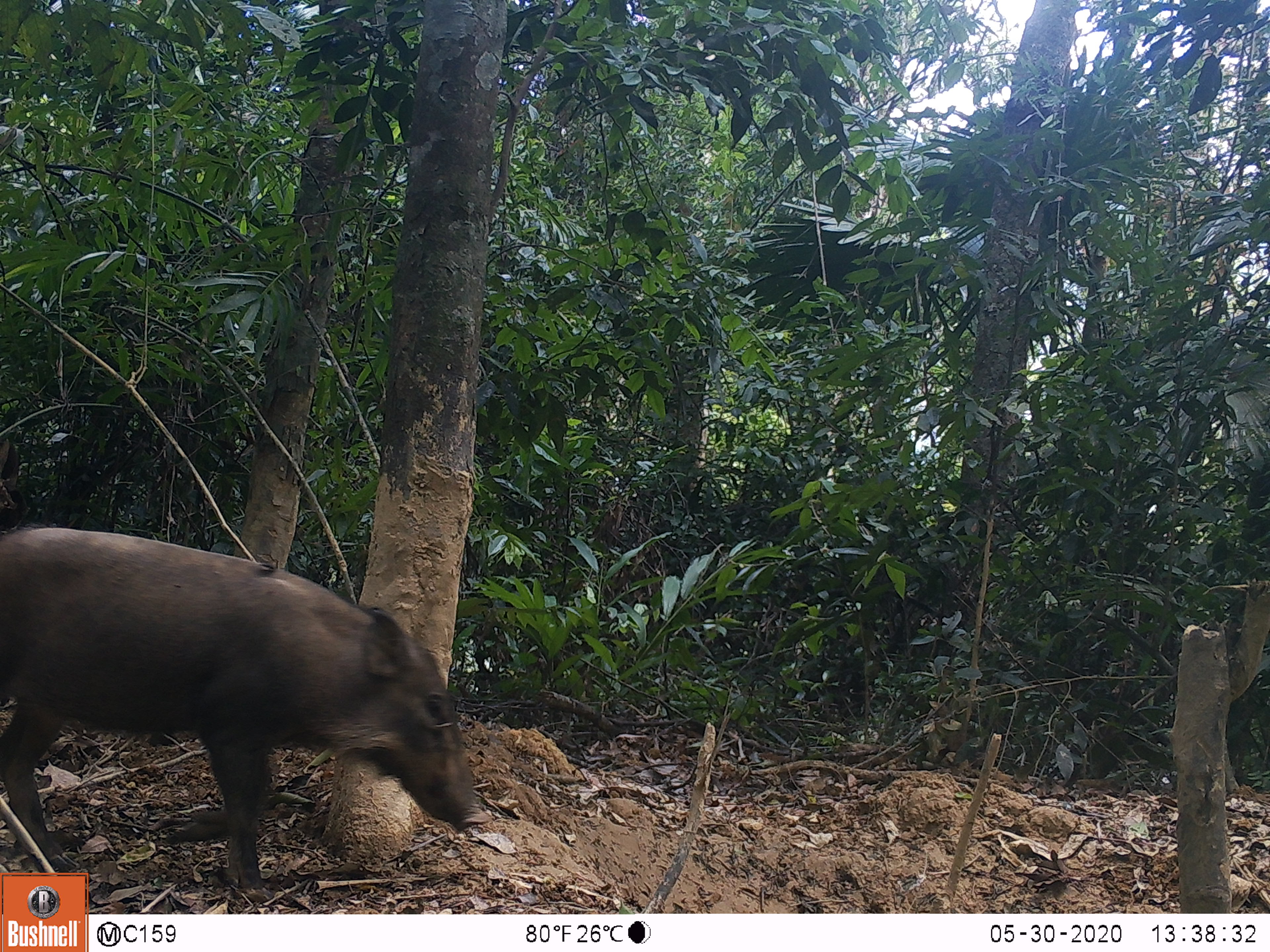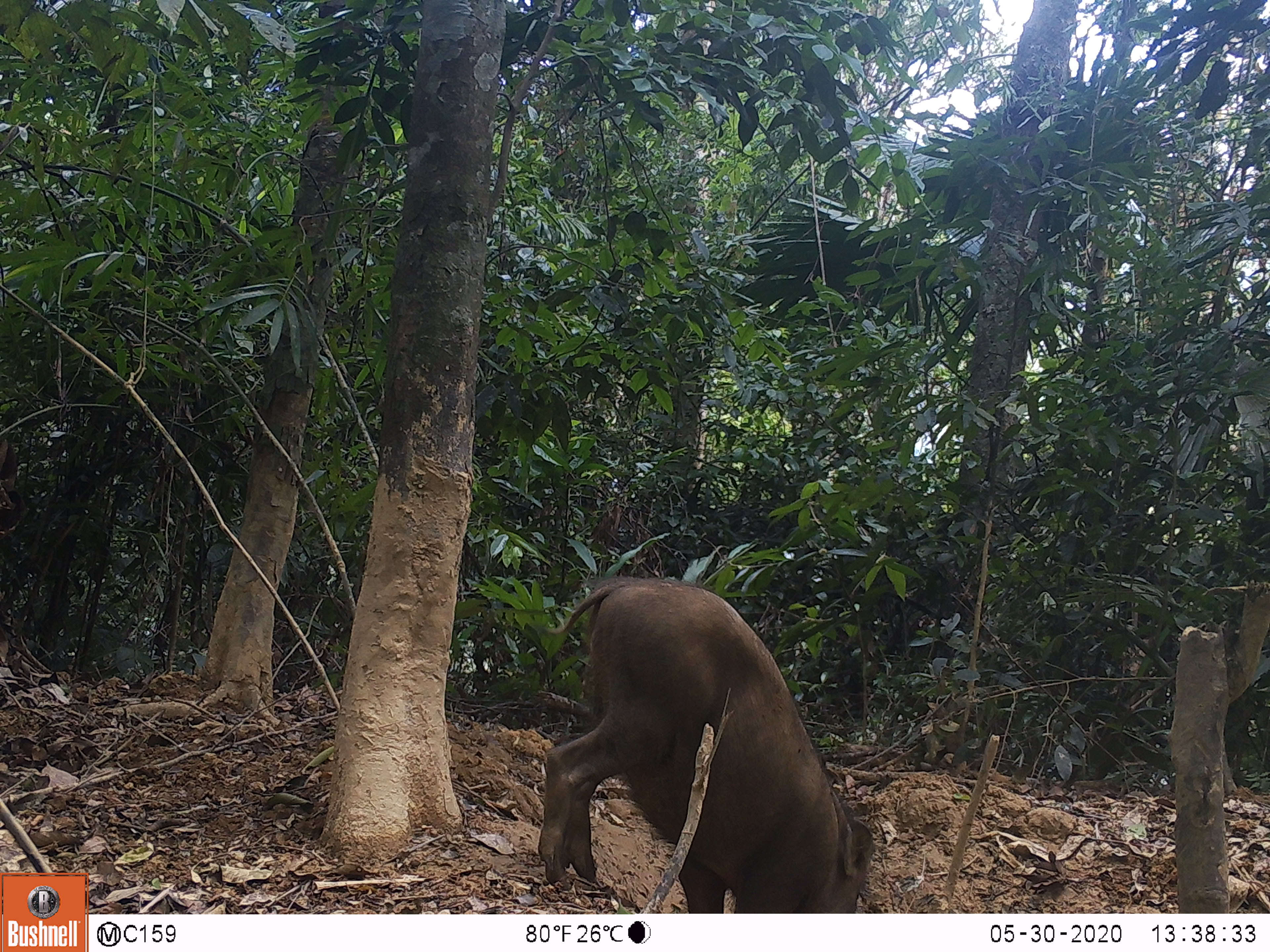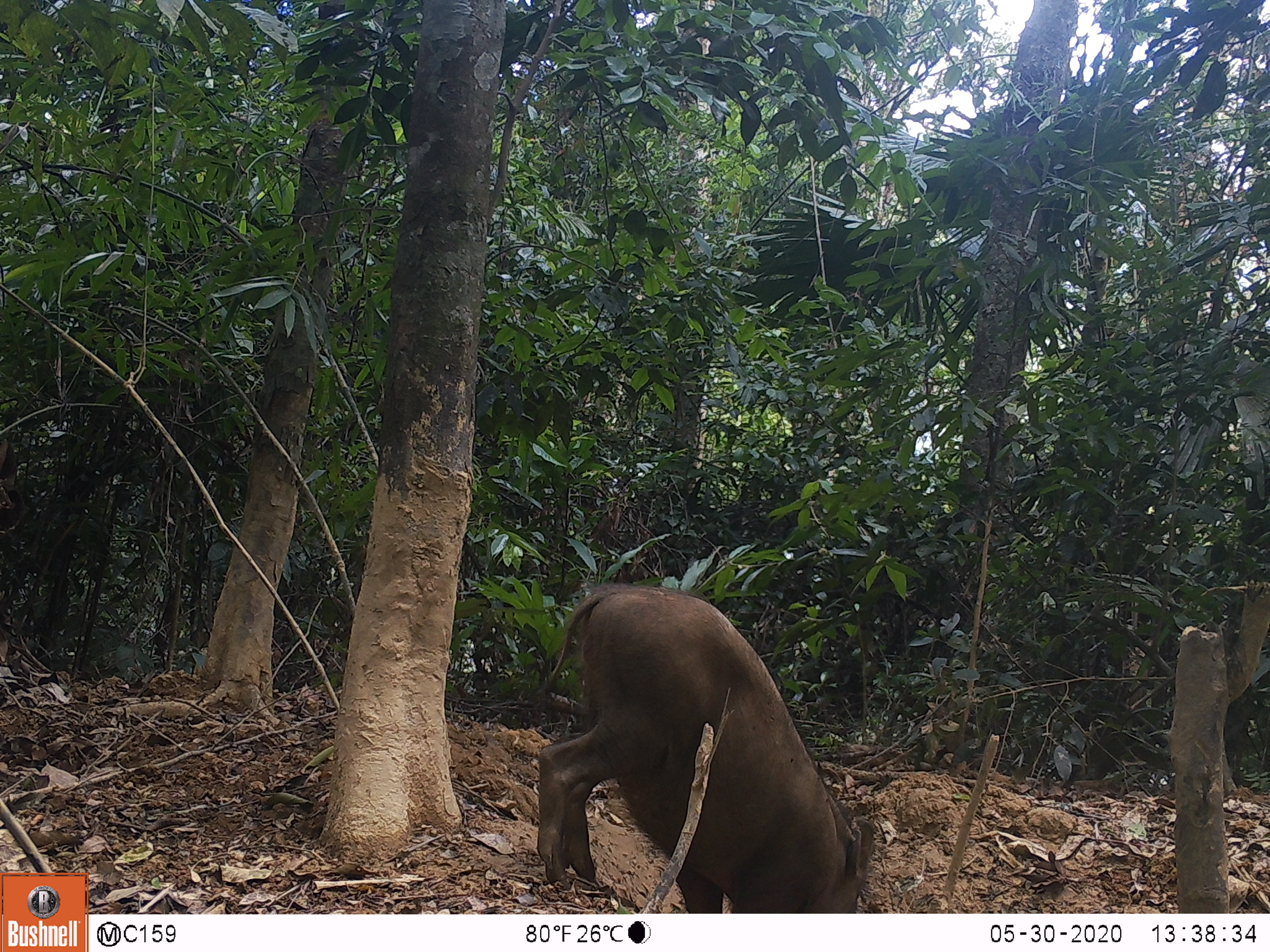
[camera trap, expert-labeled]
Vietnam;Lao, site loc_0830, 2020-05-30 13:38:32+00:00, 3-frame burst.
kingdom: Animalia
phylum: Chordata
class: Mammalia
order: Artiodactyla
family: Suidae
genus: Sus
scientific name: Sus scrofa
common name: eurasian wild pig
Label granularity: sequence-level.